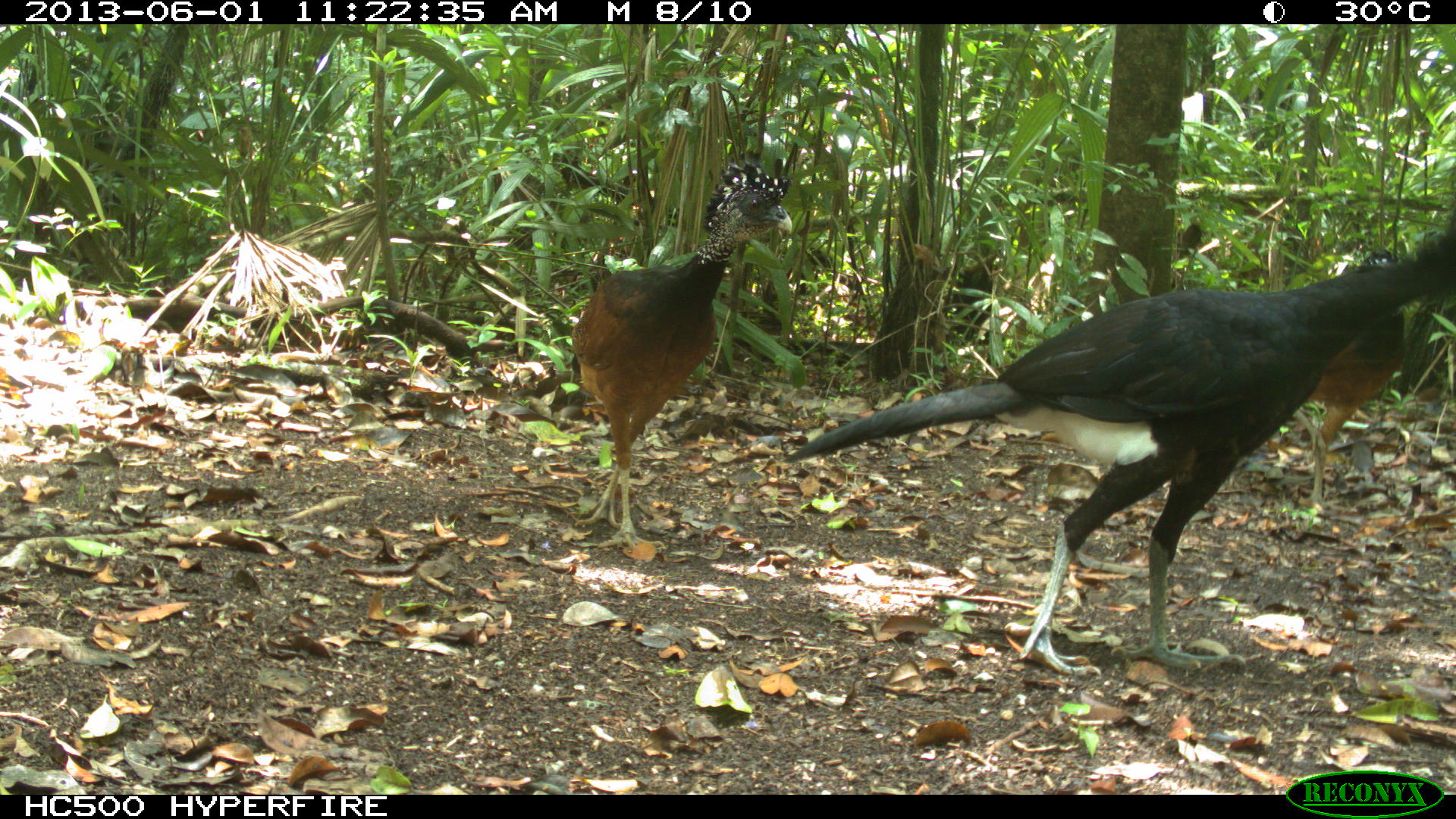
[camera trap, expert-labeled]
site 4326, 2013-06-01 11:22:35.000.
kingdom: Animalia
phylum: Chordata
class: Aves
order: Galliformes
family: Cracidae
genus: Crax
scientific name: Crax rubra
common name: great curassow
Crax rubra (great curassow), count 3.